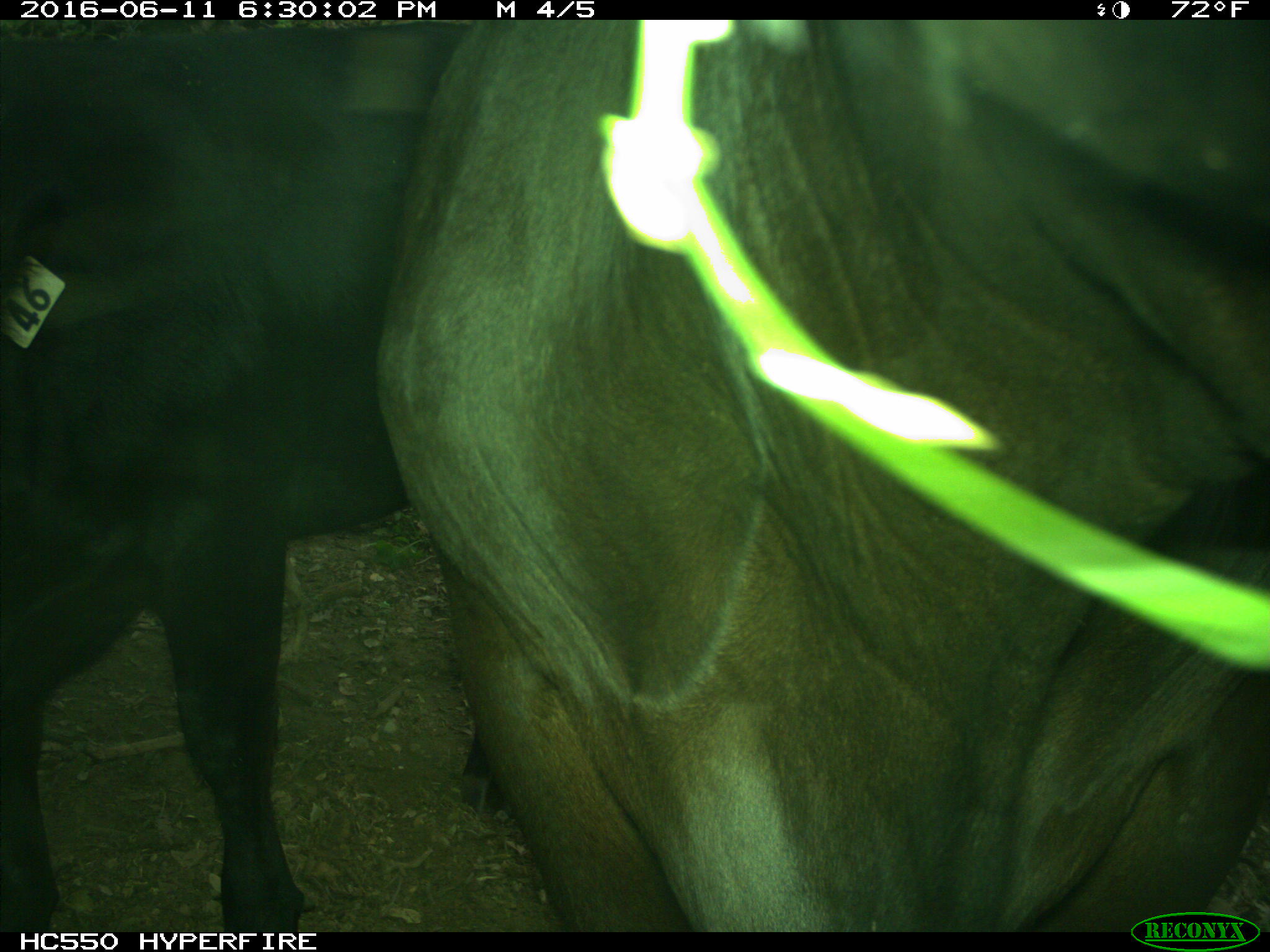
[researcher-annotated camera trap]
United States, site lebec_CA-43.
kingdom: Animalia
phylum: Chordata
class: Mammalia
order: Artiodactyla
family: Bovidae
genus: Bos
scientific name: Bos taurus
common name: domestic cow